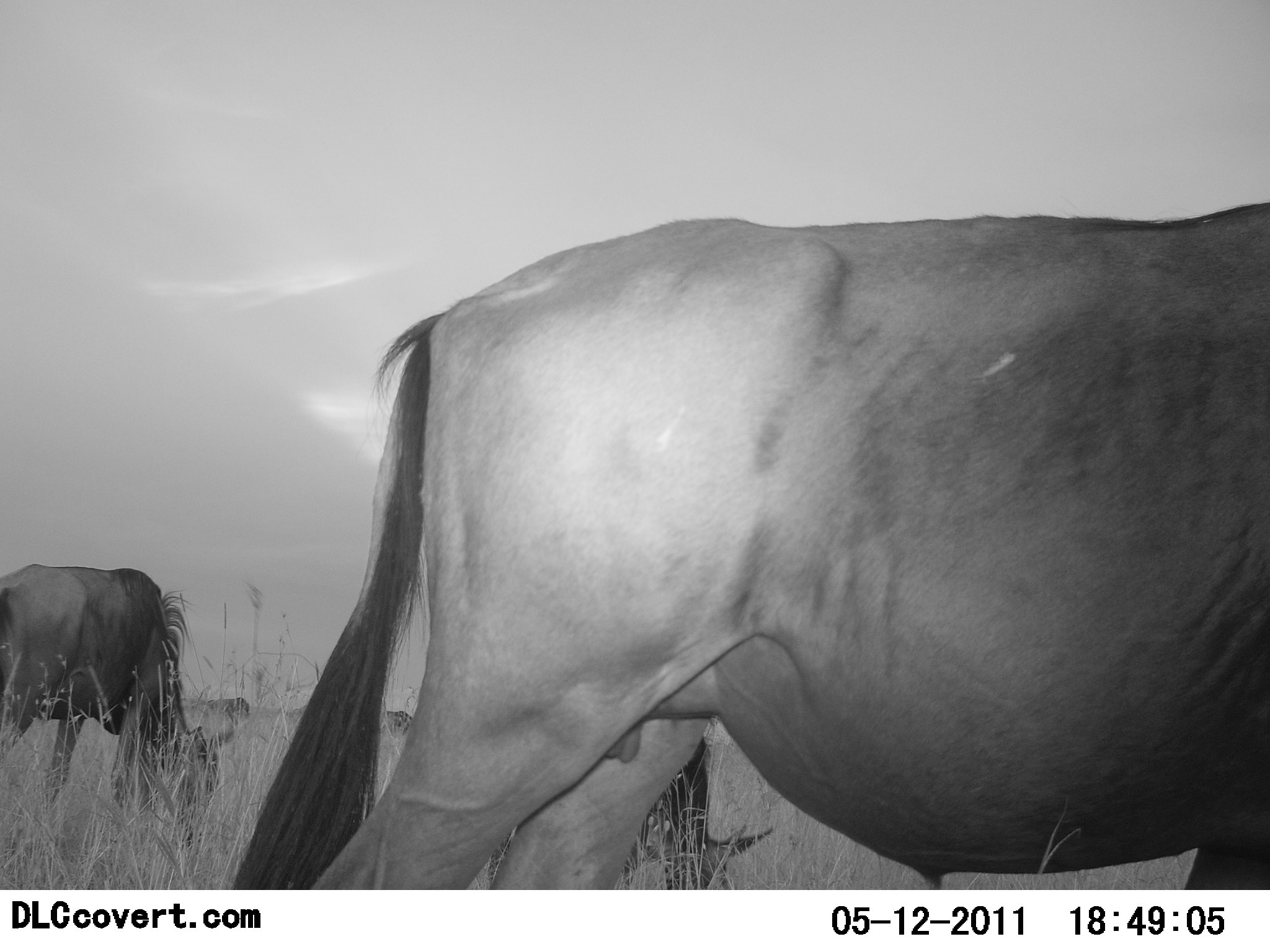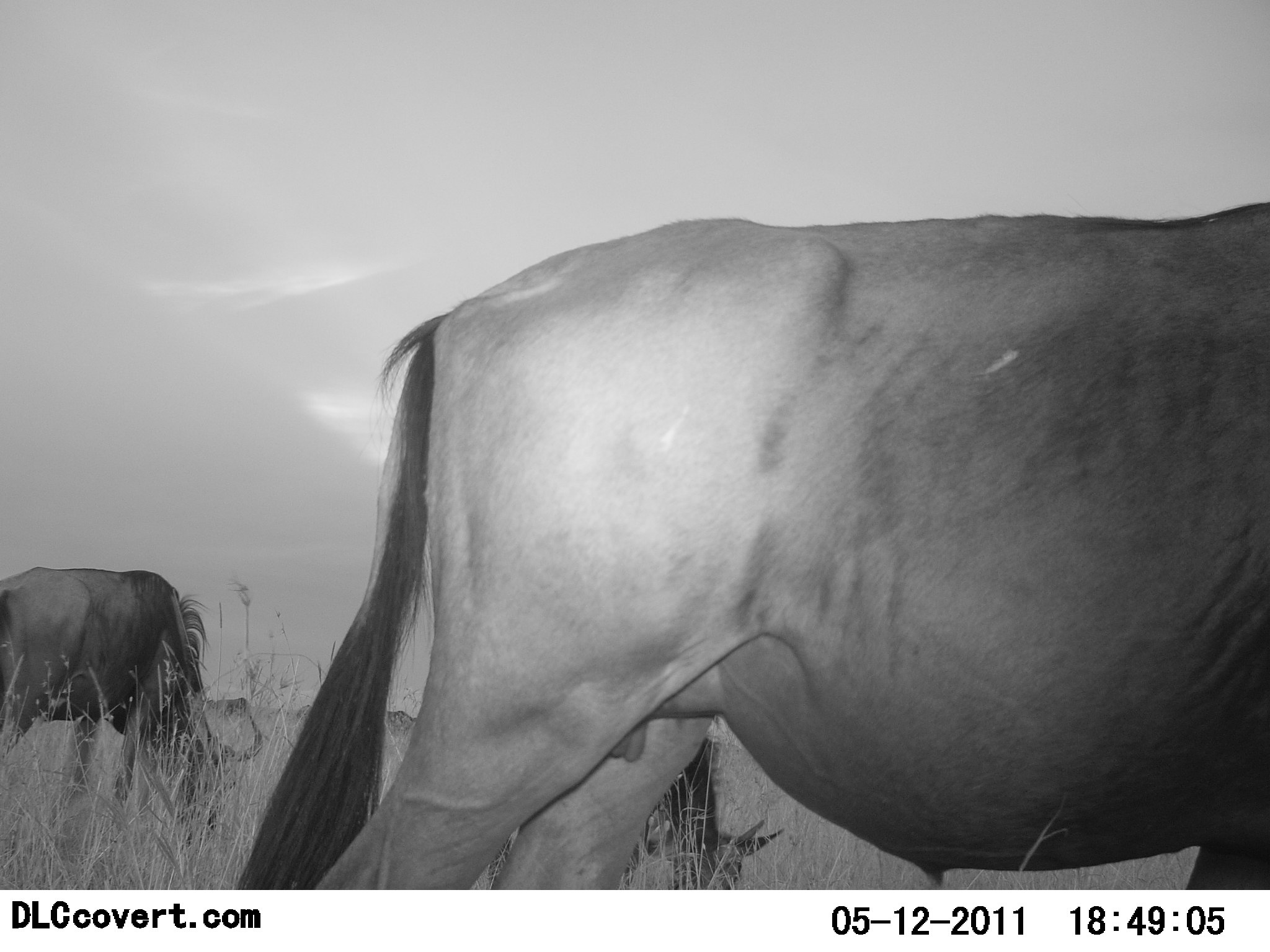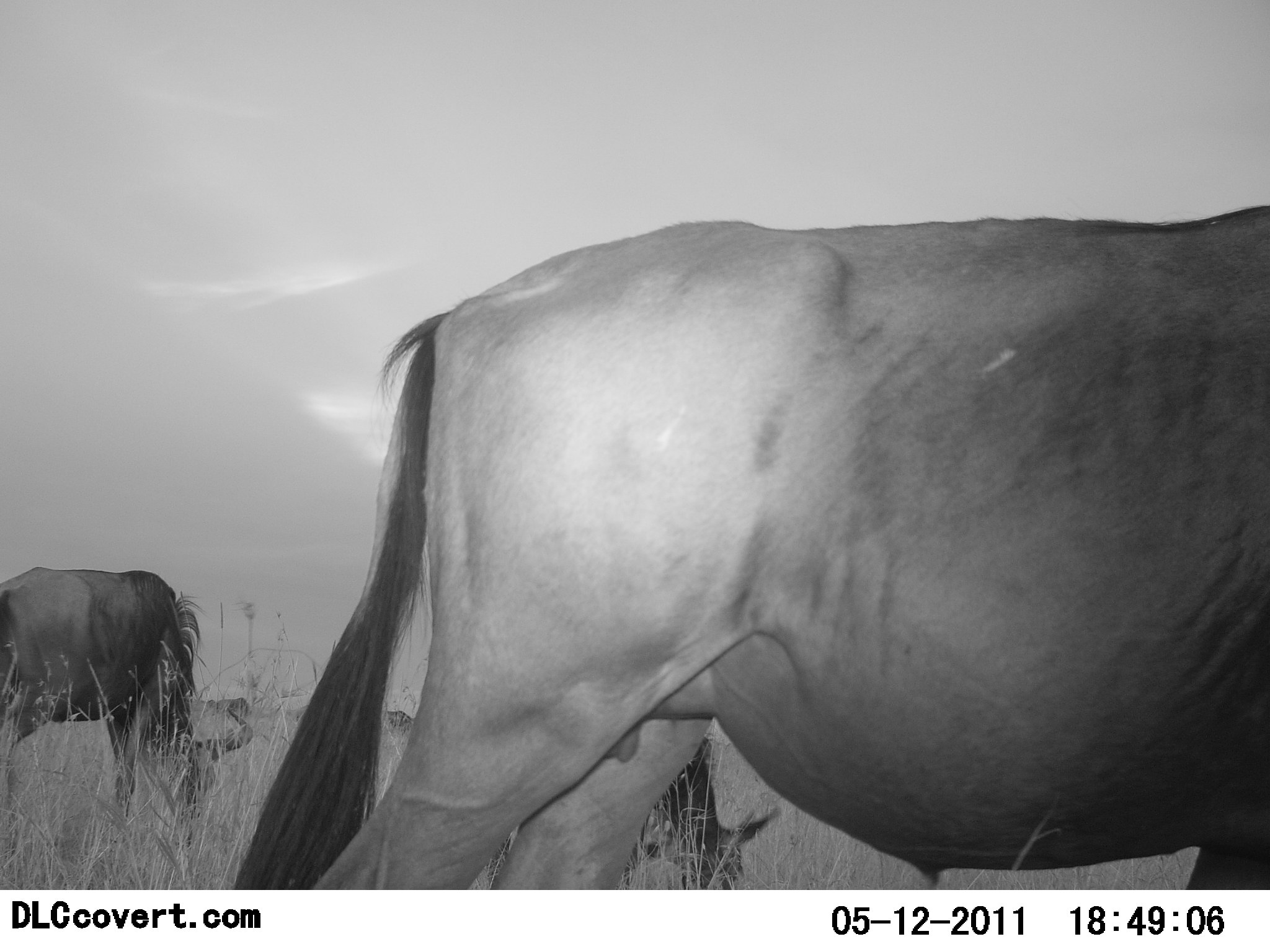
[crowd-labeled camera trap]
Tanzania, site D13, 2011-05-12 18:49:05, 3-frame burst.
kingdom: Animalia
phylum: Chordata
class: Mammalia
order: Artiodactyla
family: Bovidae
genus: Connochaetes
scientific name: Connochaetes taurinus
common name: blue wildebeest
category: wildebeest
Wildebeest (blue wildebeest) (Connochaetes taurinus), count 3. Behavior (volunteer vote fractions): standing 20%, resting 10%, moving 0%, interacting 0%. Young present (vote fraction): 0%. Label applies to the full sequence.